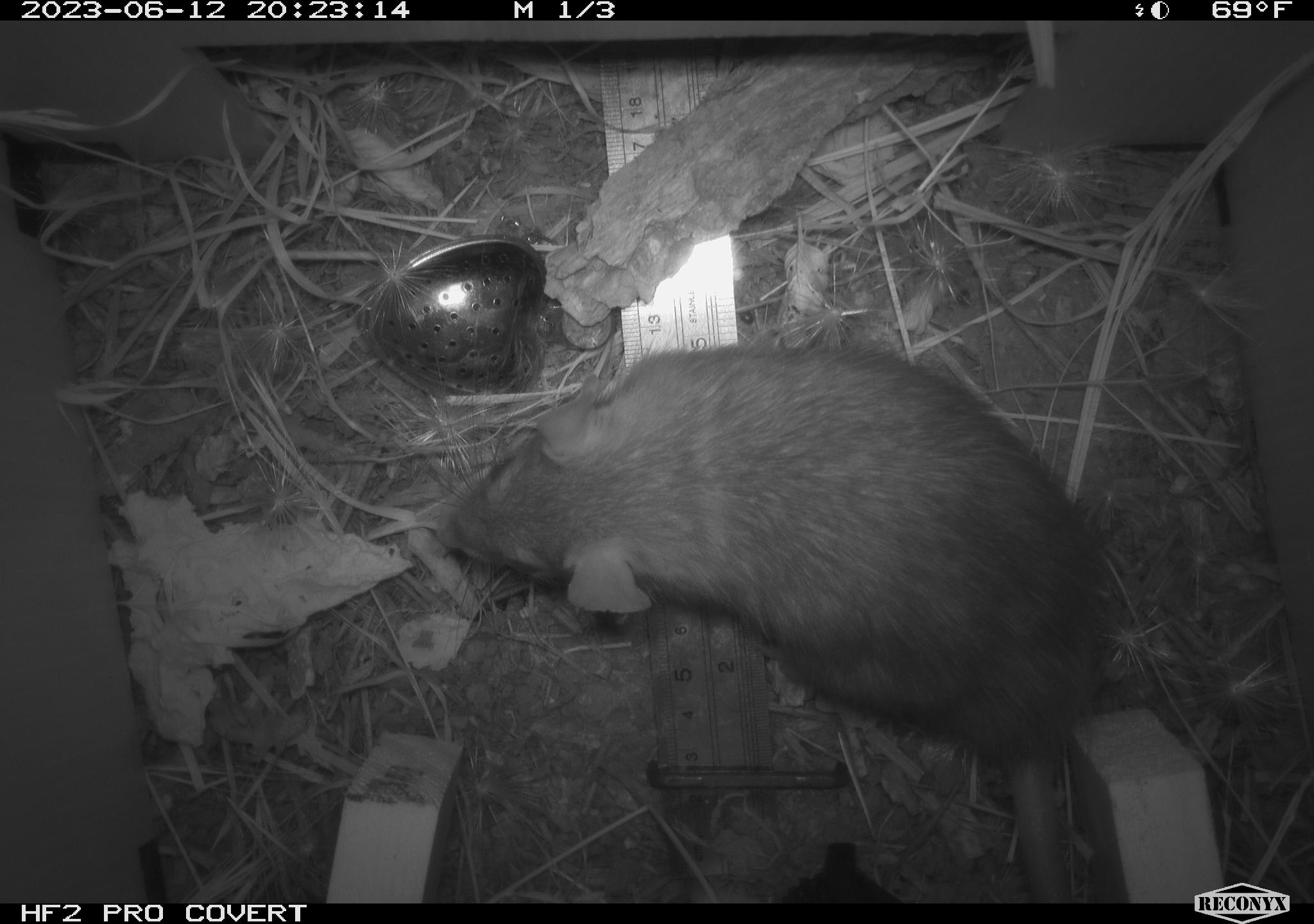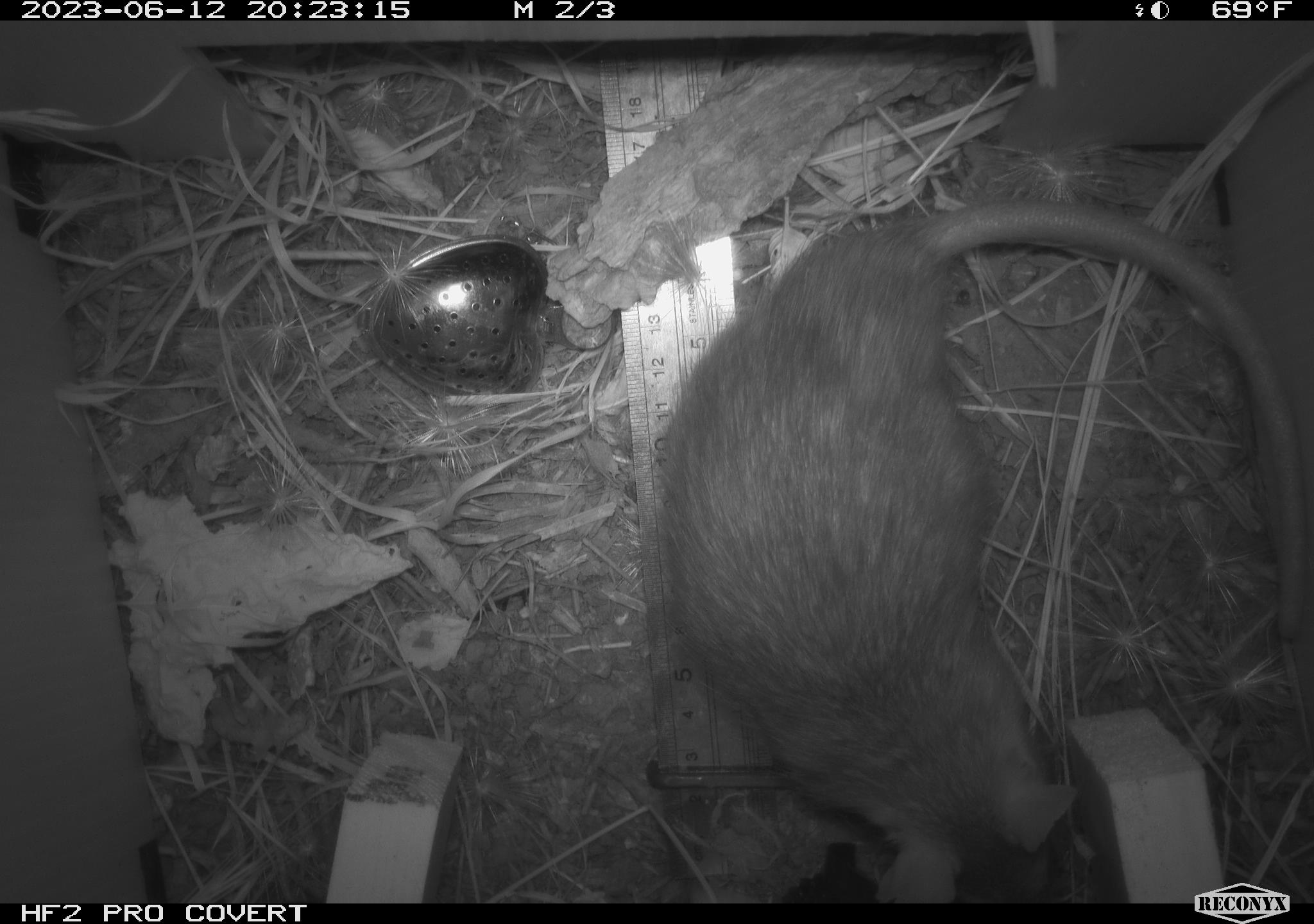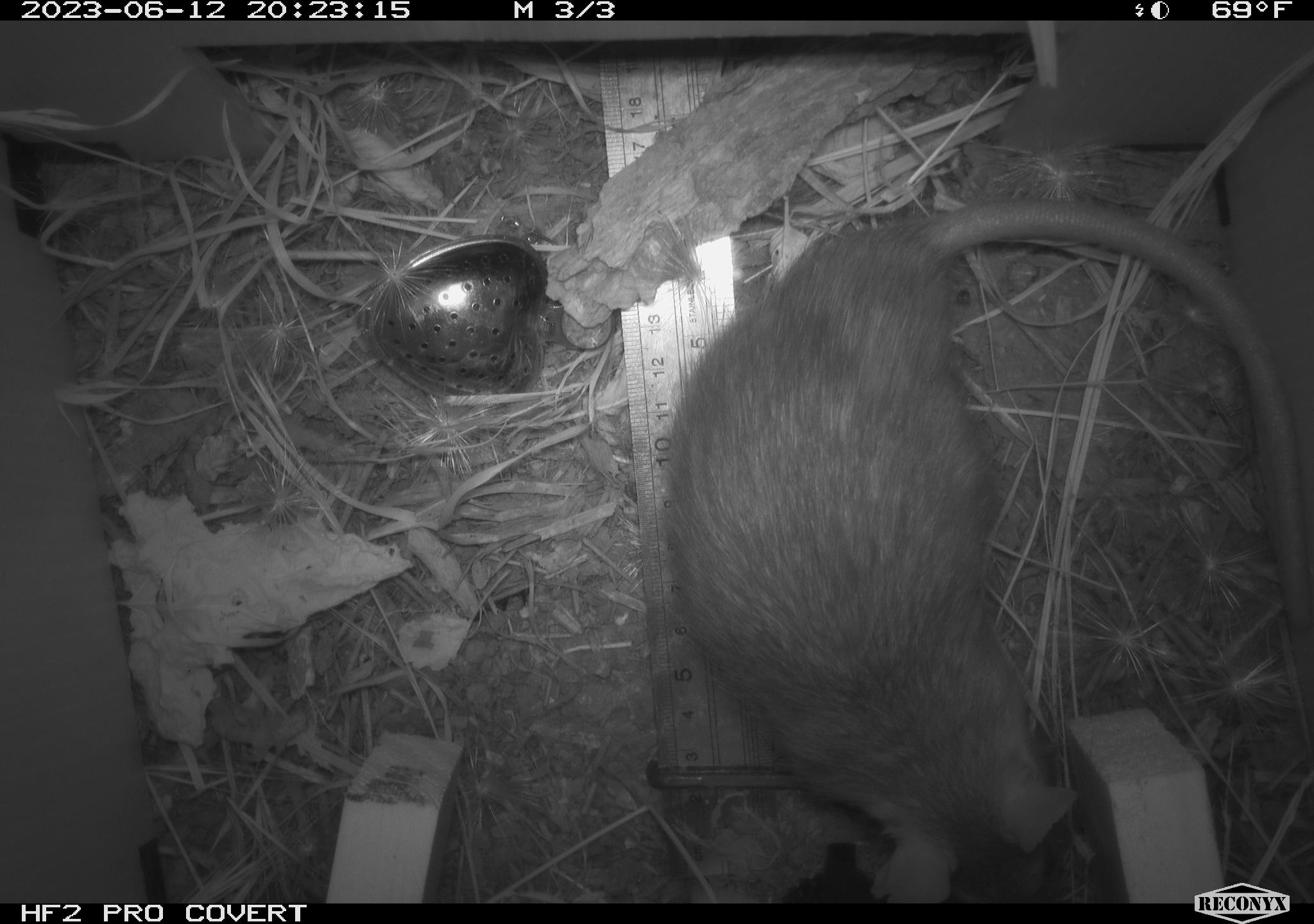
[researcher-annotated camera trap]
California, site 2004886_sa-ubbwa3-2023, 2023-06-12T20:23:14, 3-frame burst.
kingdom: Animalia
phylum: Chordata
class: Mammalia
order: Rodentia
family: Muridae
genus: Rattus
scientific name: Rattus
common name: rat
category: rattus species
Rattus species (rat) (Rattus).